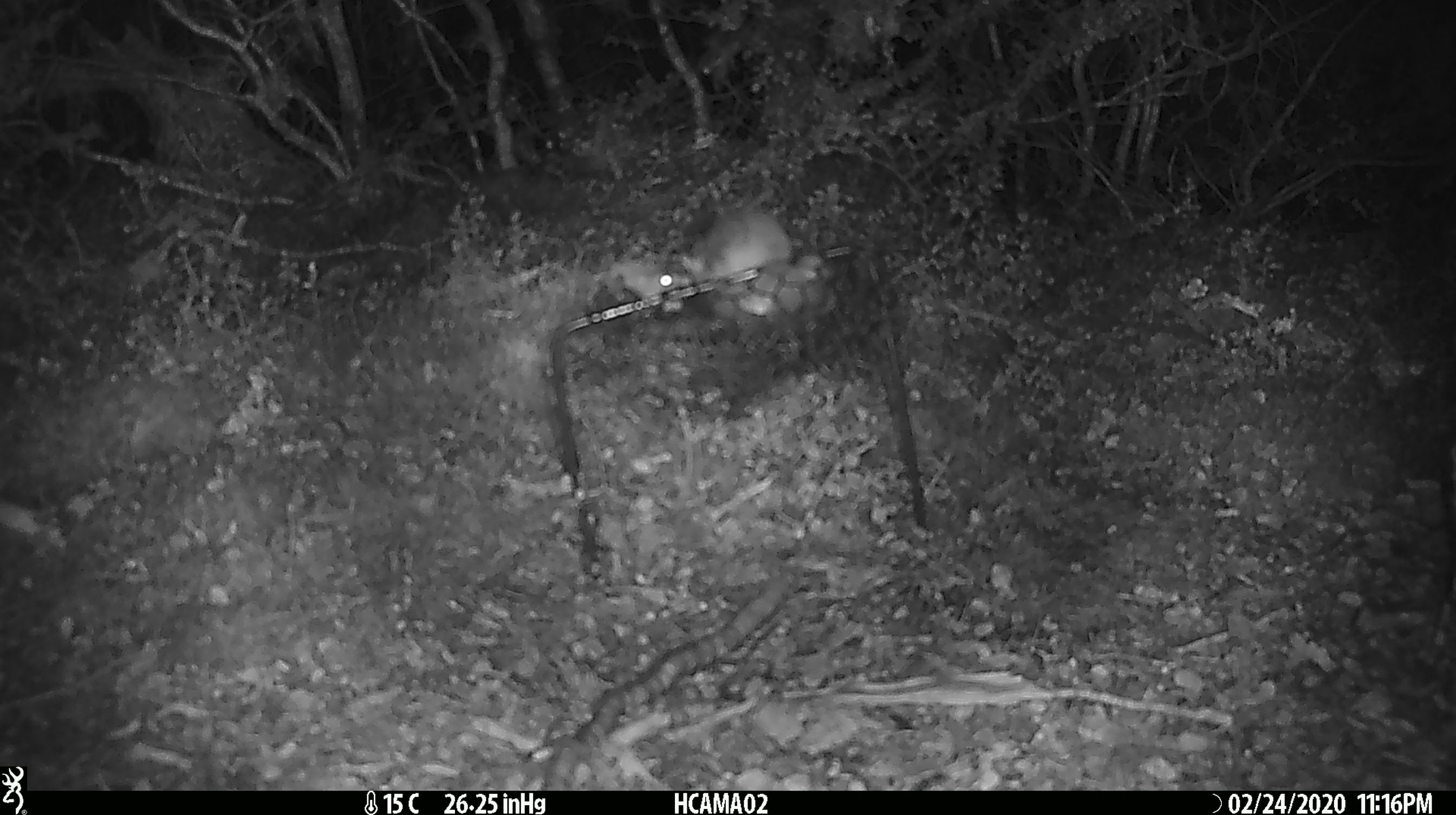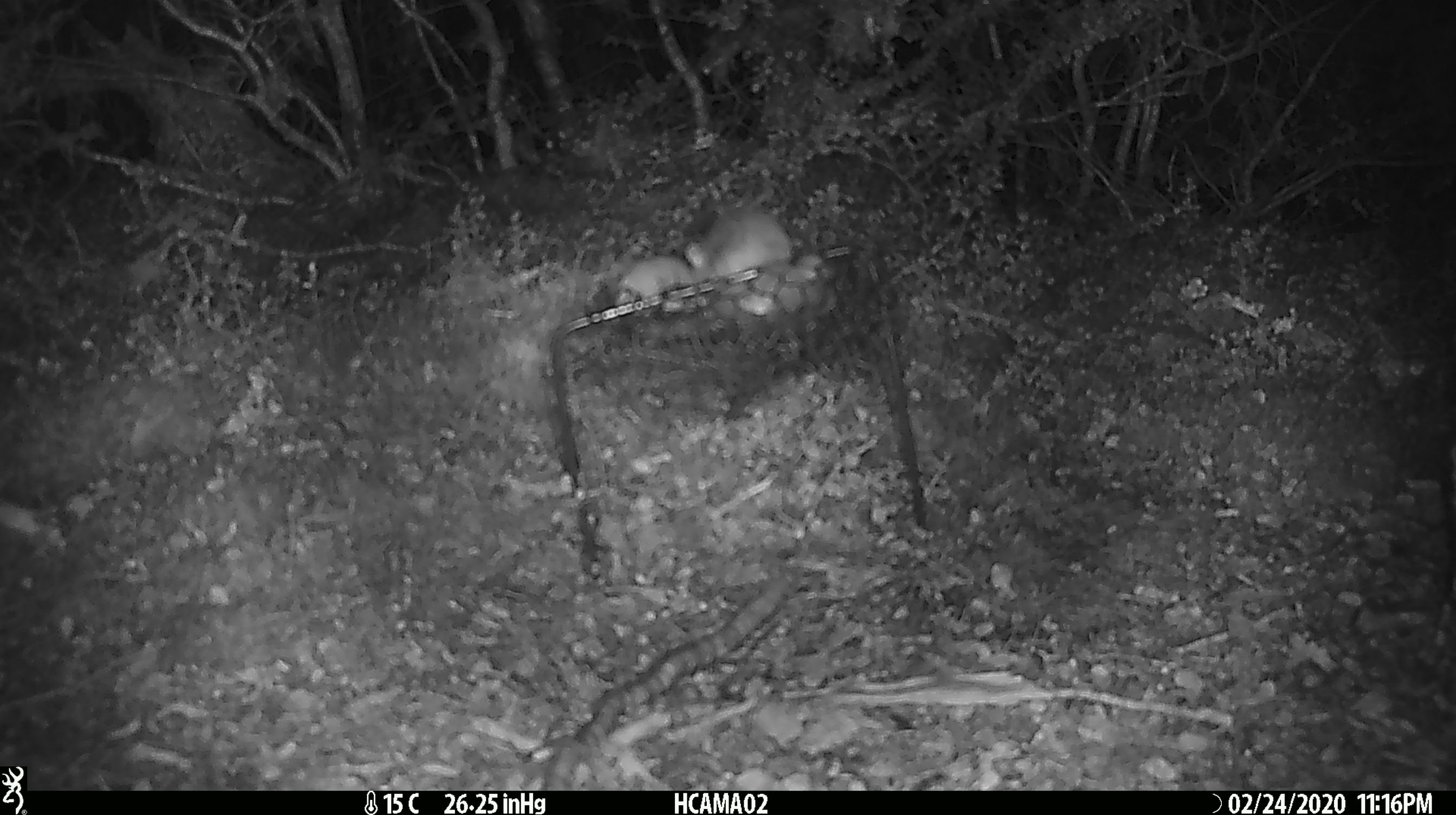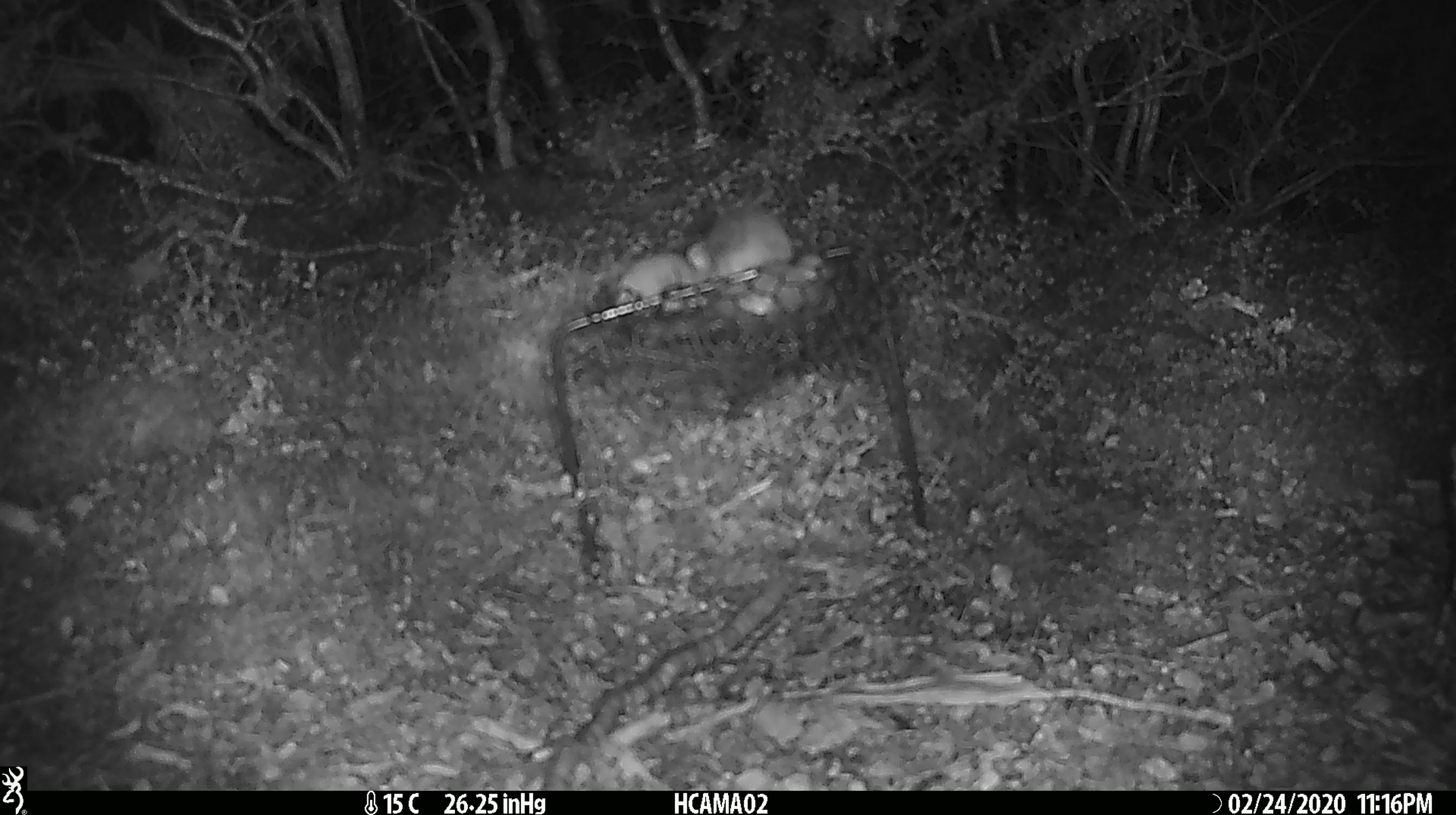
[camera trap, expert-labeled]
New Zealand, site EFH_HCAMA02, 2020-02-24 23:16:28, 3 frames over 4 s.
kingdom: Animalia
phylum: Chordata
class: Mammalia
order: Rodentia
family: Muridae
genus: Mus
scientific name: Mus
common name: mouse